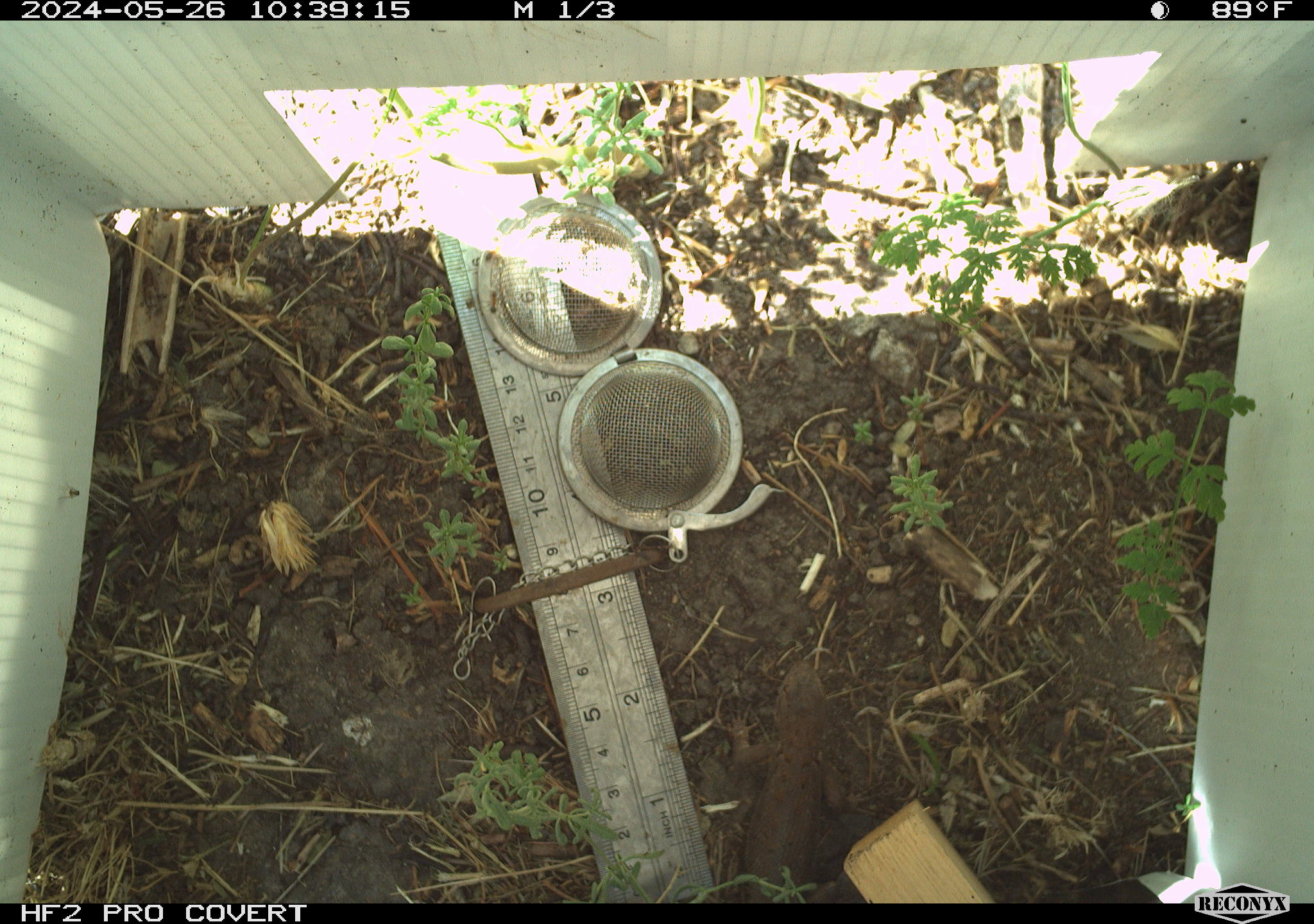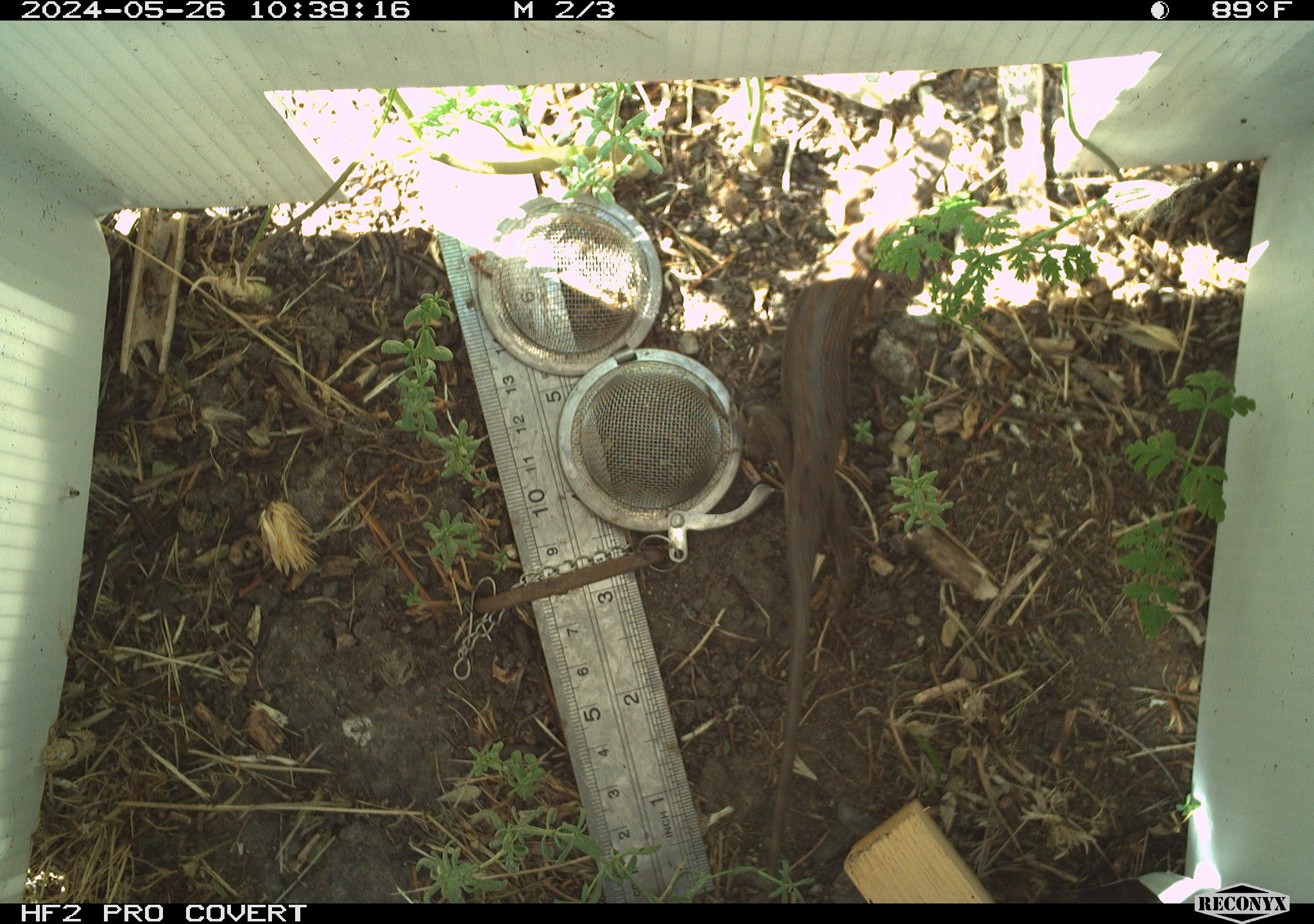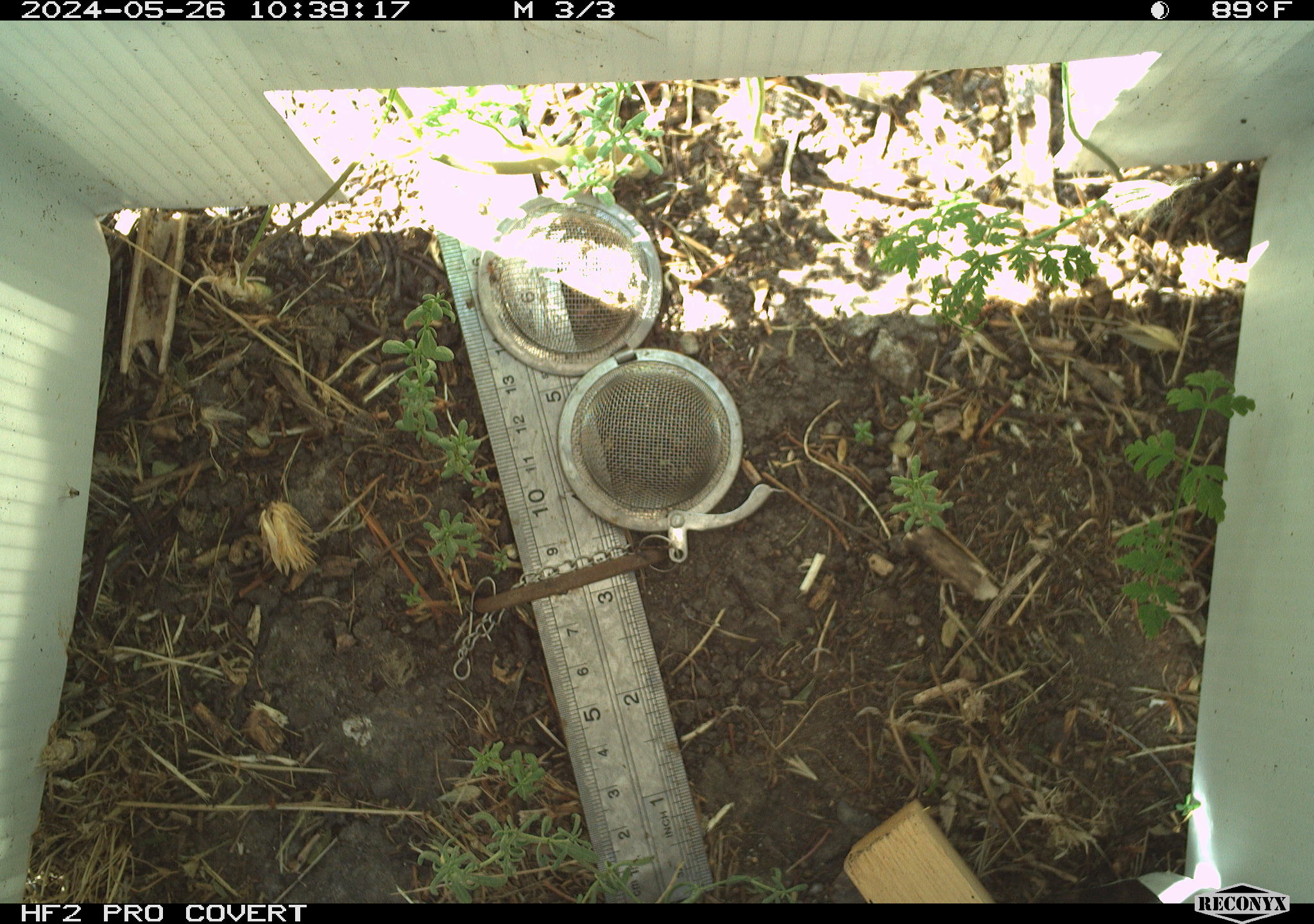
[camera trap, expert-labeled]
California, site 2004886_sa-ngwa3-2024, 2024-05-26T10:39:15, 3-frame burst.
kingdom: Animalia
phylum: Chordata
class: Reptilia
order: Squamata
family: Phrynosomatidae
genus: Sceloporus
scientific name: Sceloporus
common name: spiny lizards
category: sceloporus species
Sceloporus species (spiny lizards) (Sceloporus).